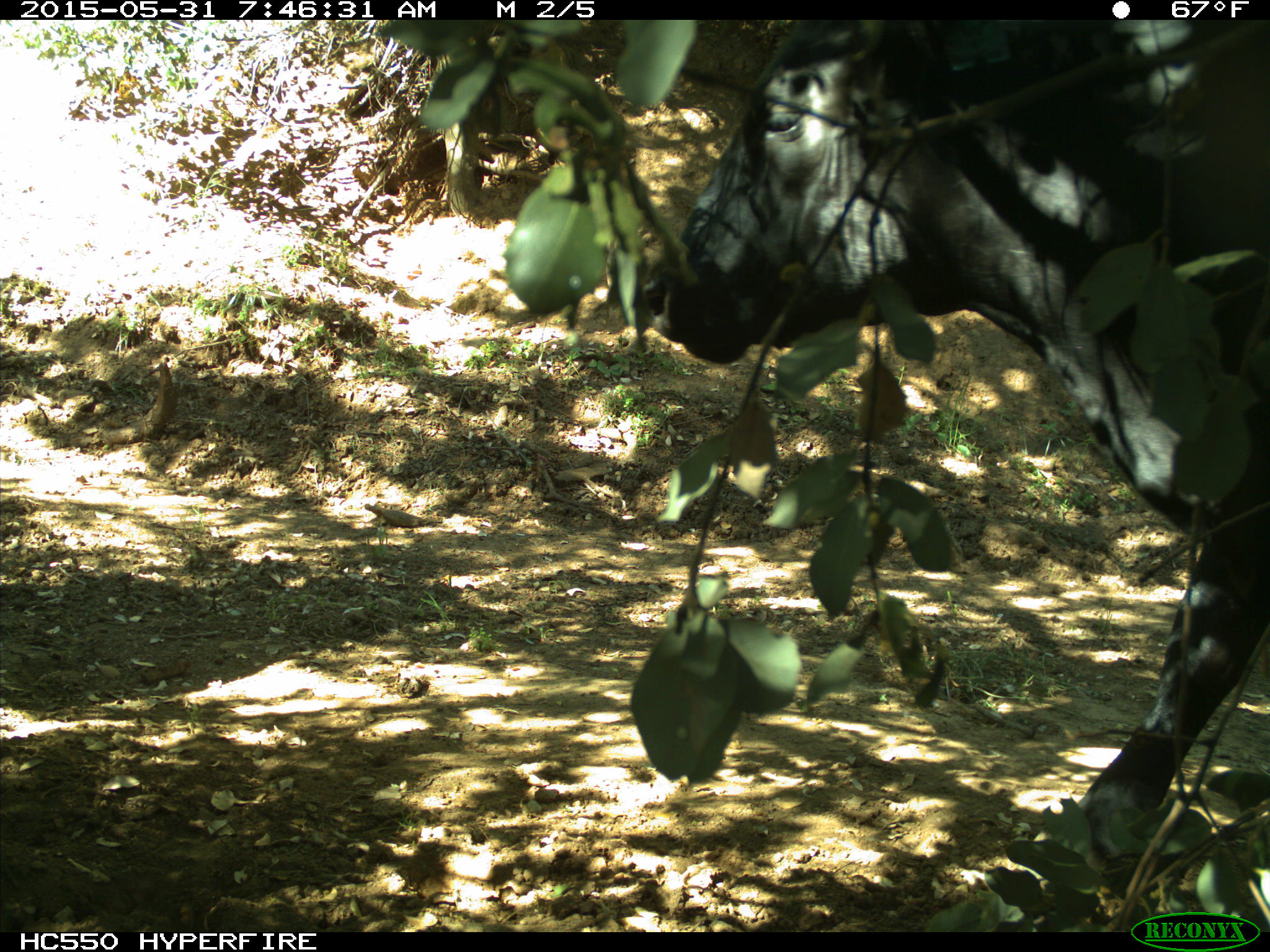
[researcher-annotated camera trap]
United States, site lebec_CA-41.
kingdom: Animalia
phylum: Chordata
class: Mammalia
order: Artiodactyla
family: Bovidae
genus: Bos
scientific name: Bos taurus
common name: domestic cow